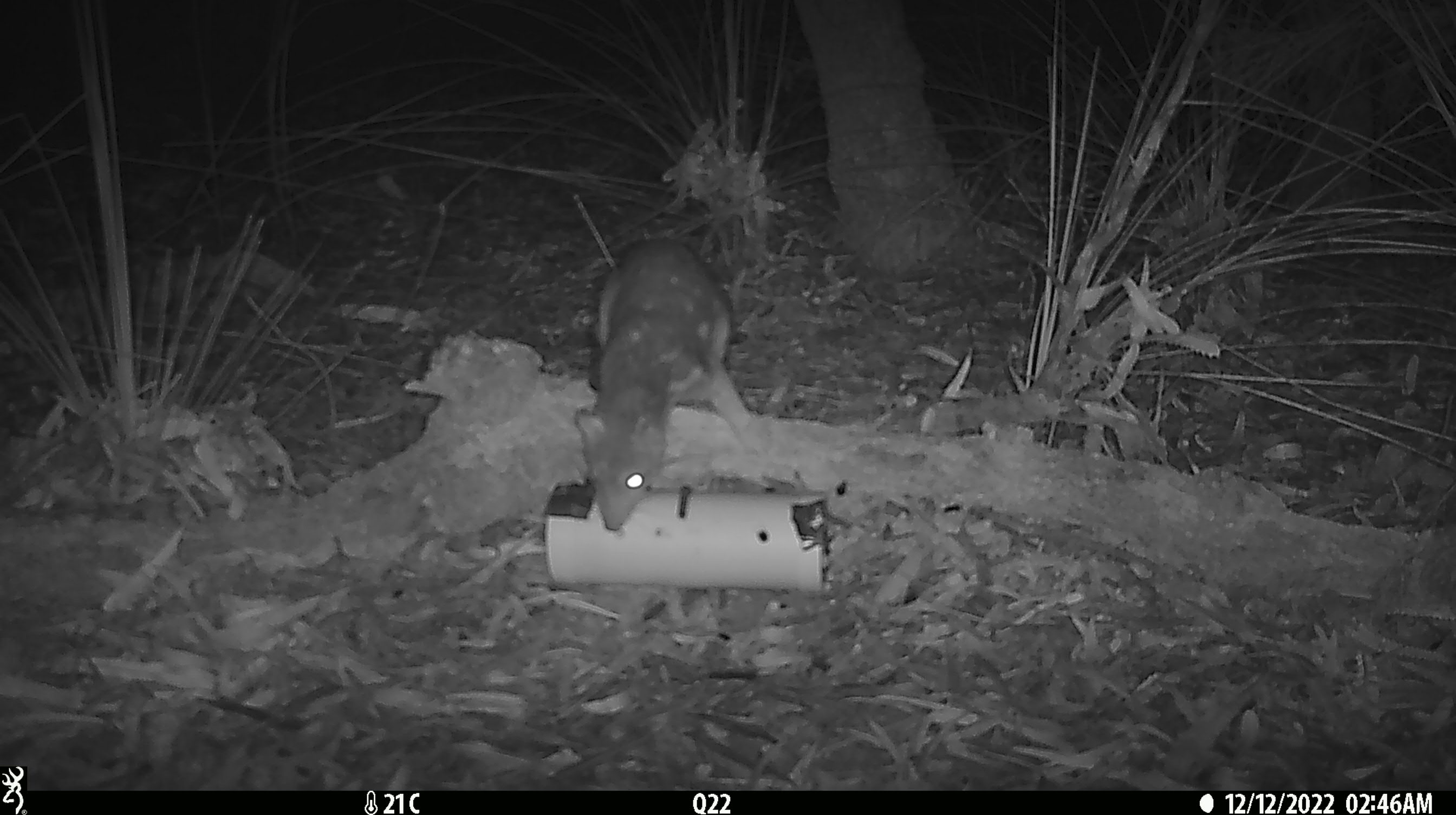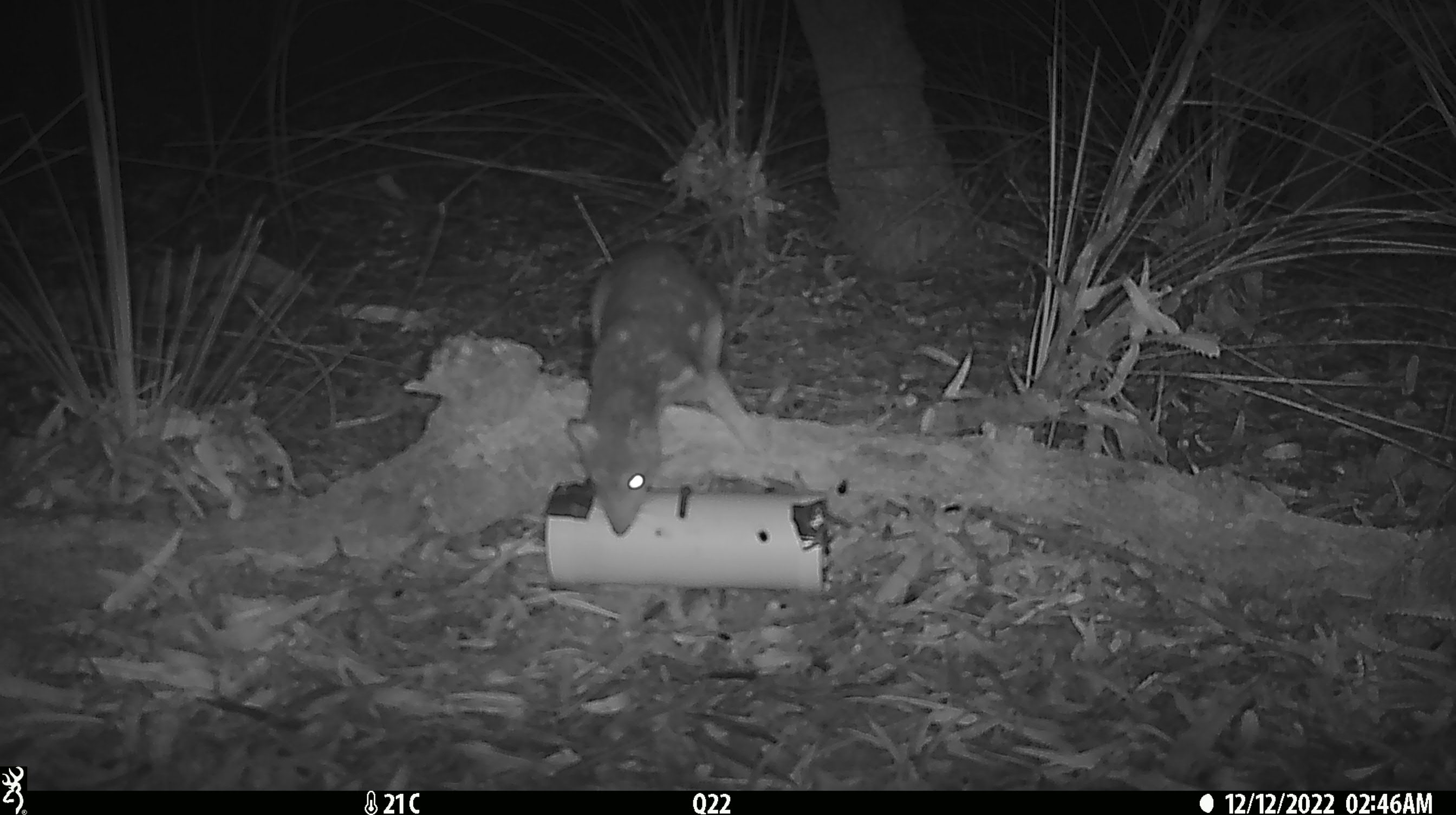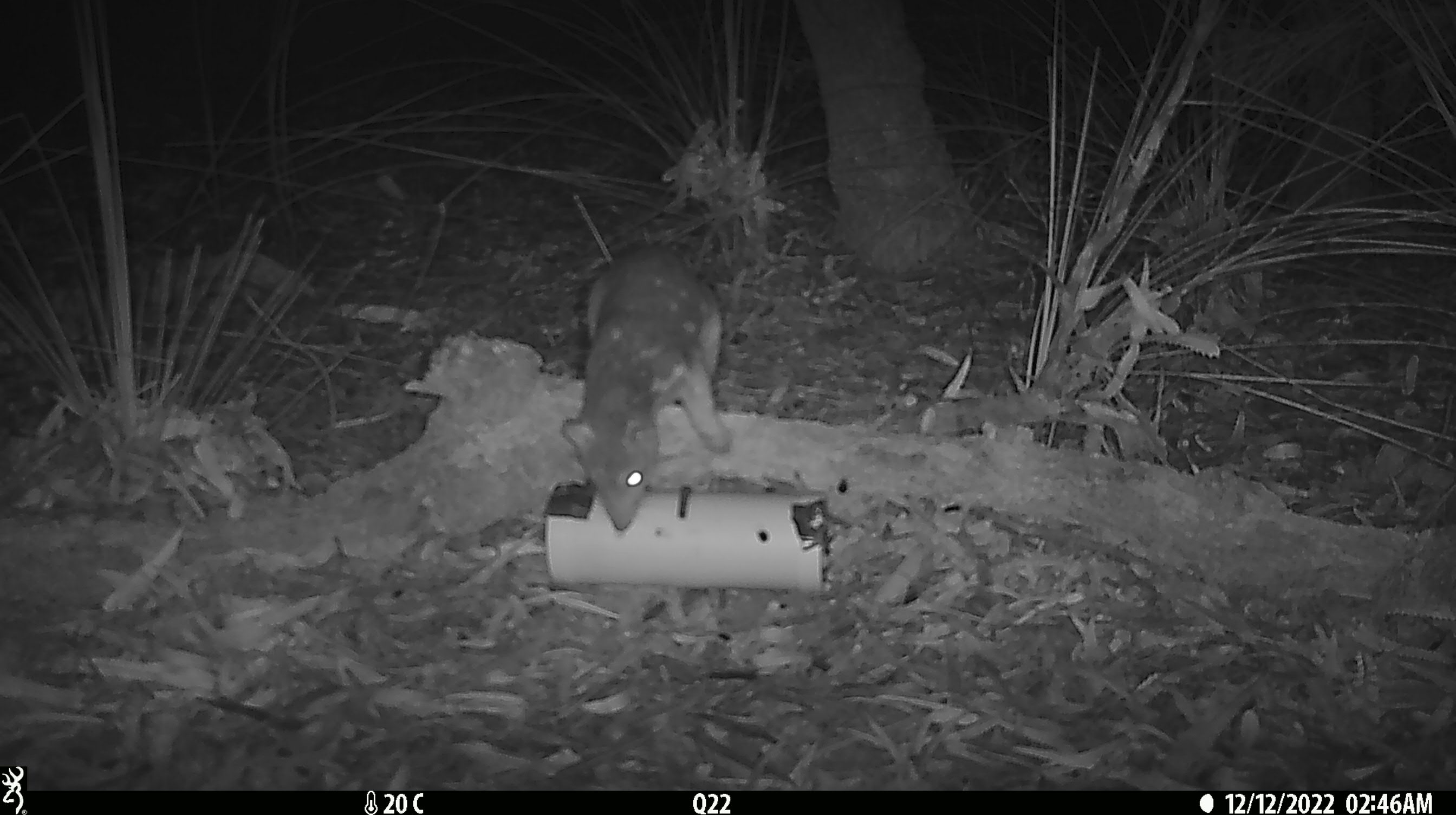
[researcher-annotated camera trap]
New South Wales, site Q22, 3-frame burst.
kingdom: Animalia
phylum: Chordata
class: Mammalia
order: Dasyuromorphia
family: Dasyuridae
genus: Dasyurus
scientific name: Dasyurus maculatus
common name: spotted-tailed quoll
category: quoll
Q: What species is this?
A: Quoll (spotted-tailed quoll) (Dasyurus maculatus).